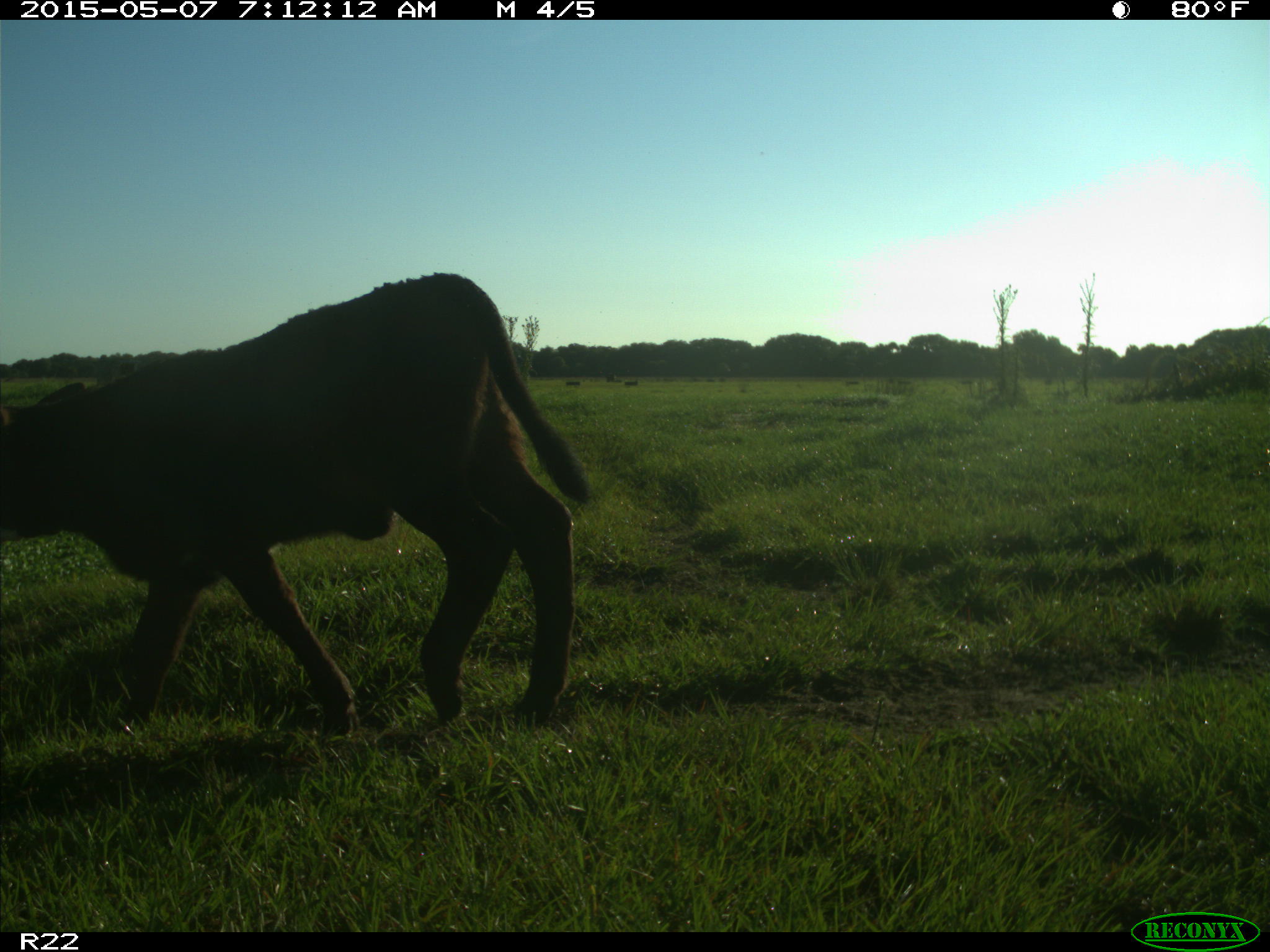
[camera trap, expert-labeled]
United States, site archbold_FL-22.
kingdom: Animalia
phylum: Chordata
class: Mammalia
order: Artiodactyla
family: Bovidae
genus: Bos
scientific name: Bos taurus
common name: domestic cow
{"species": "Bos taurus (domestic cow)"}